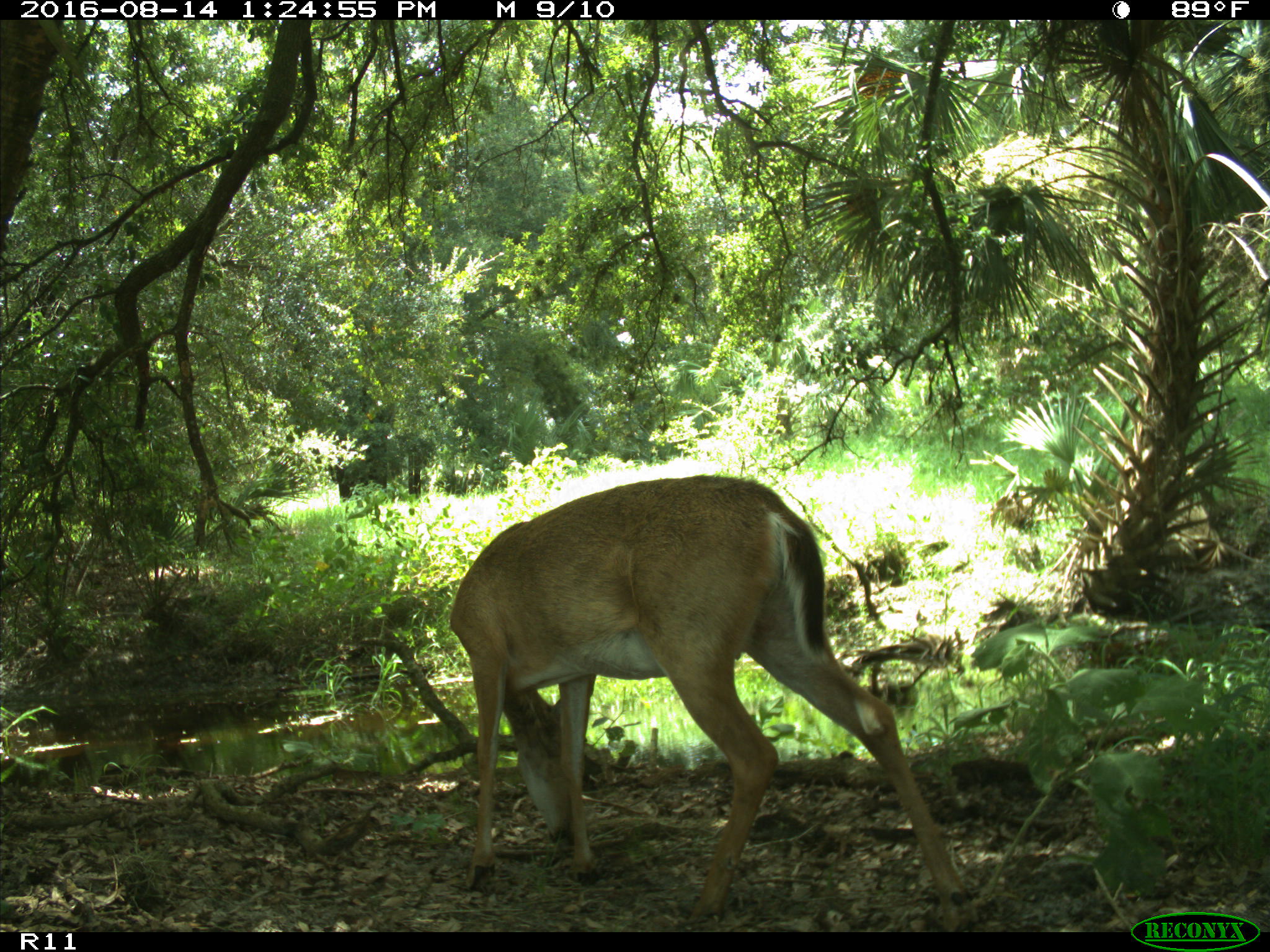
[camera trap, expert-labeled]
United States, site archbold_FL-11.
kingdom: Animalia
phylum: Chordata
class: Mammalia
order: Artiodactyla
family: Cervidae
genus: Odocoileus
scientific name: Odocoileus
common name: deer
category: unidentified deer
Unidentified deer (deer) (Odocoileus).